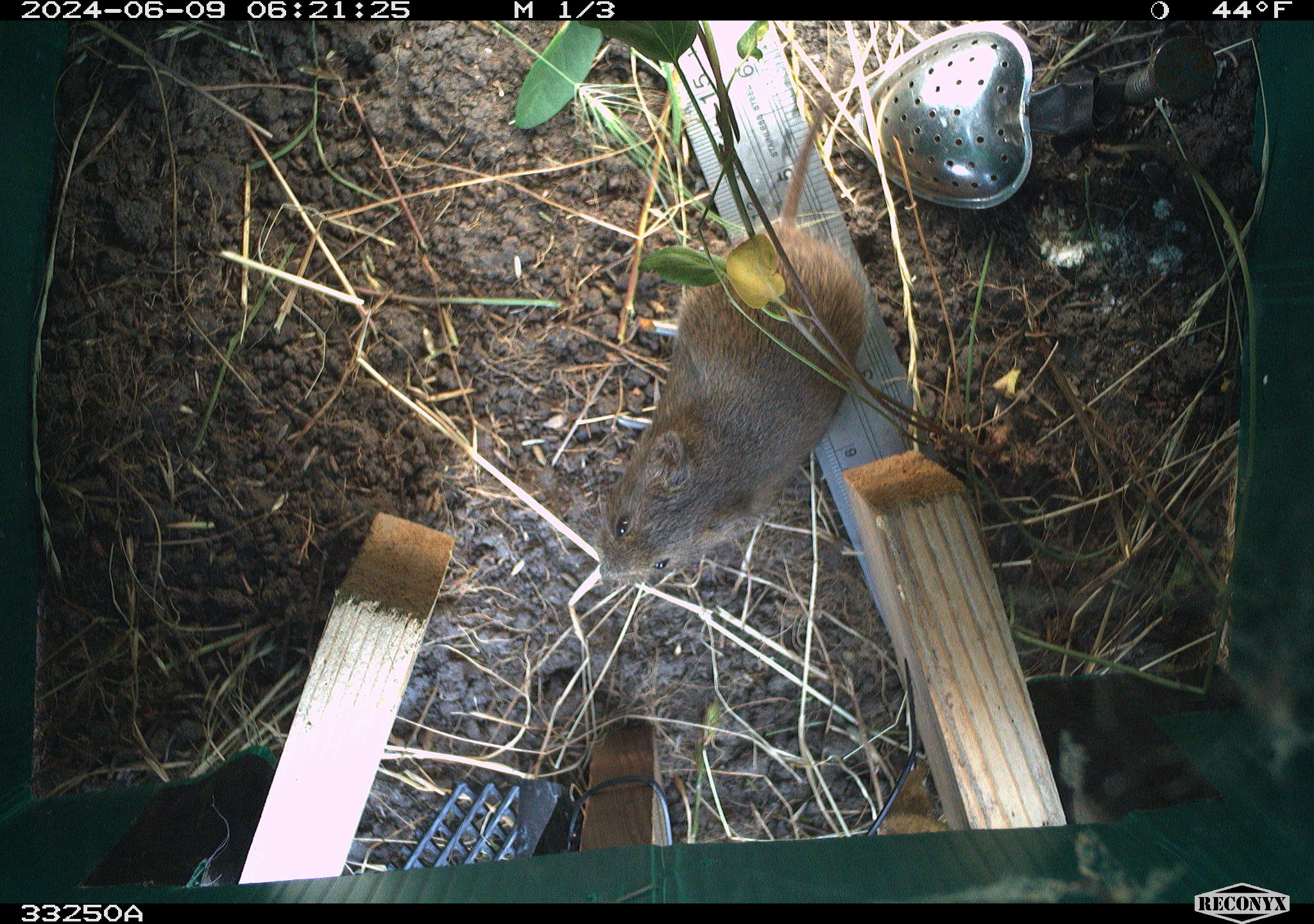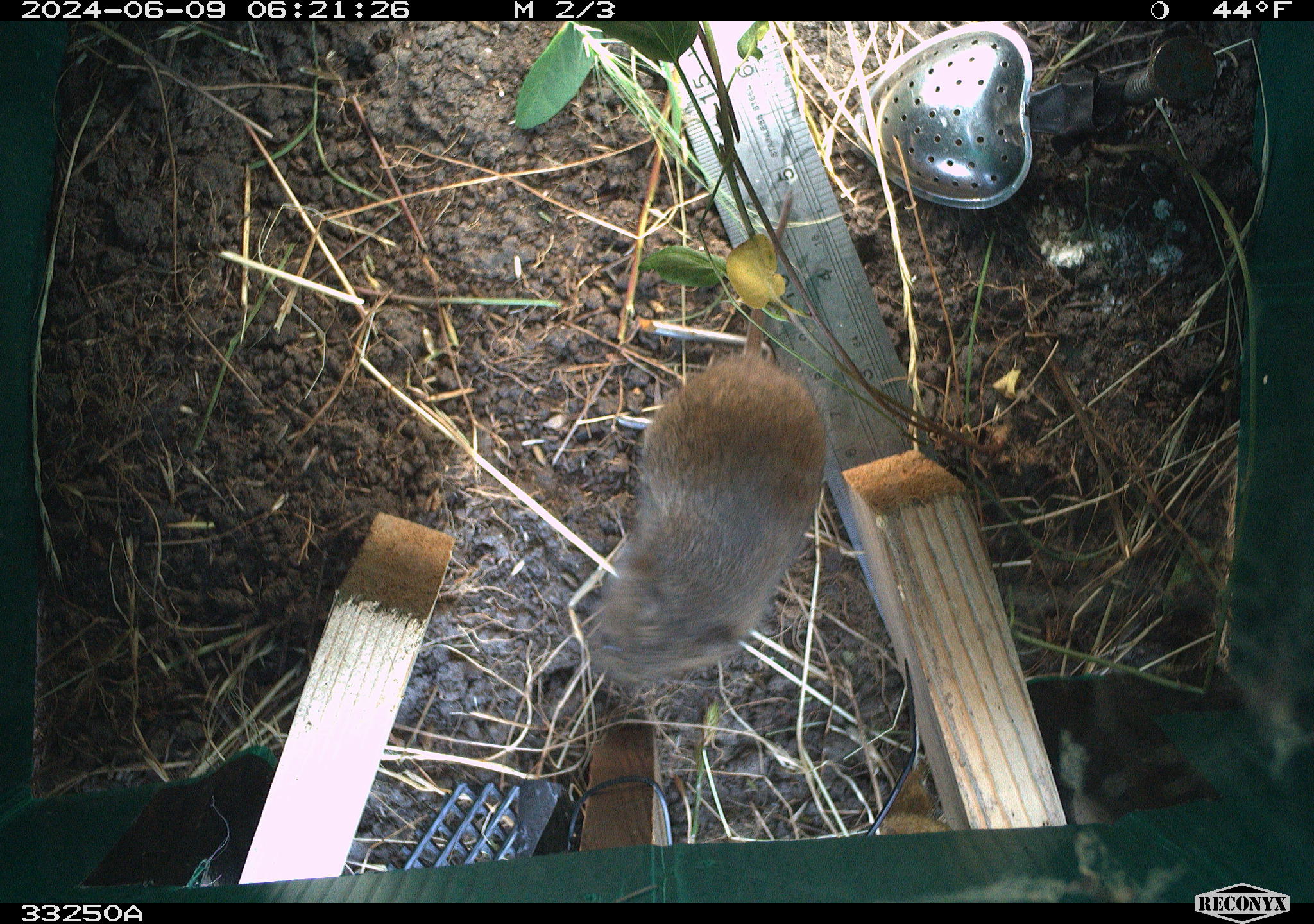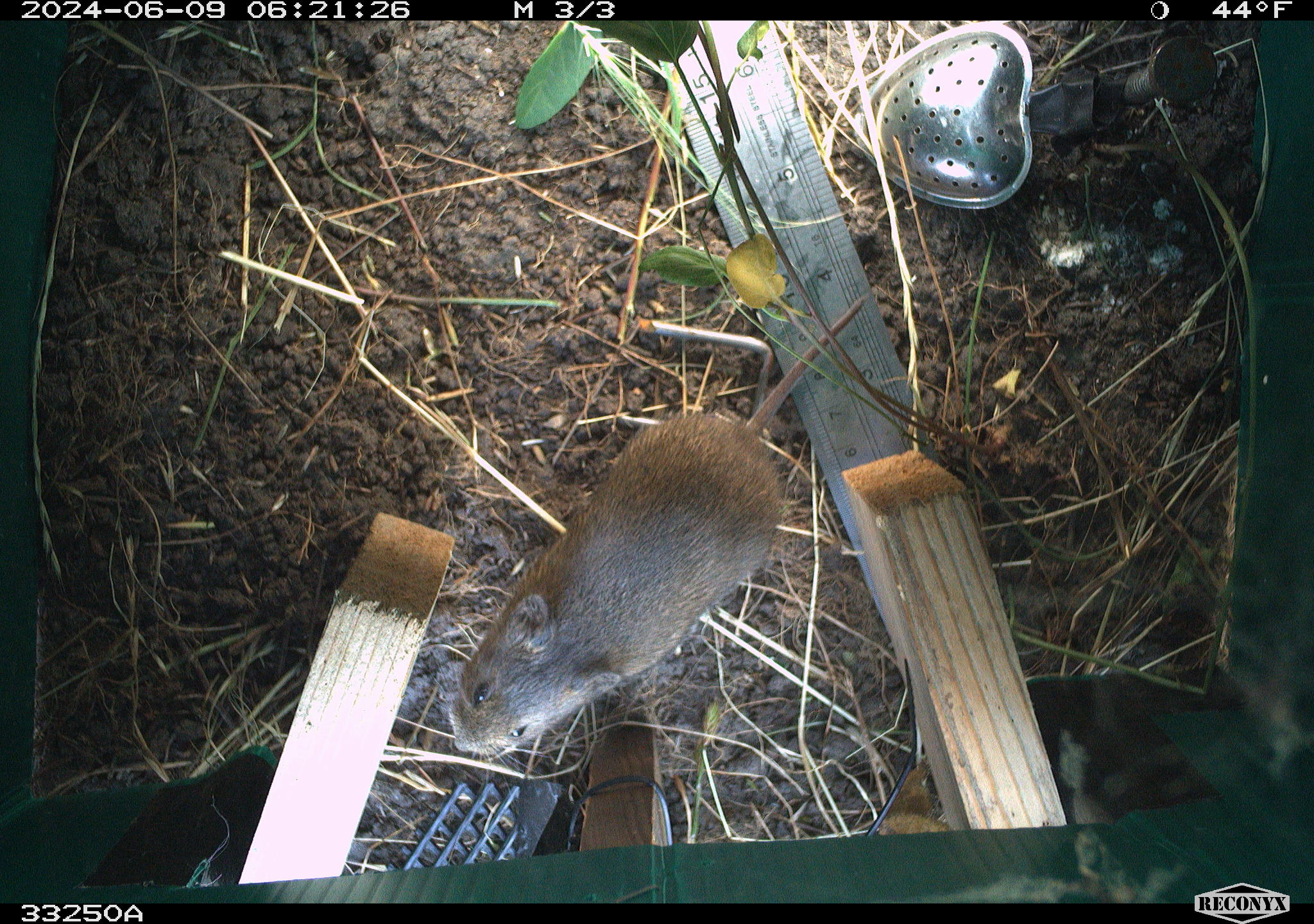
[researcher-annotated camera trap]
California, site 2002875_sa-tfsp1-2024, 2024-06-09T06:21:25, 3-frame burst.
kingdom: Animalia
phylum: Chordata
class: Mammalia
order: Rodentia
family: Cricetidae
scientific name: Arvicolinae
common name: voles, lemmings, and muskrats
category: arvicolinae subfamily